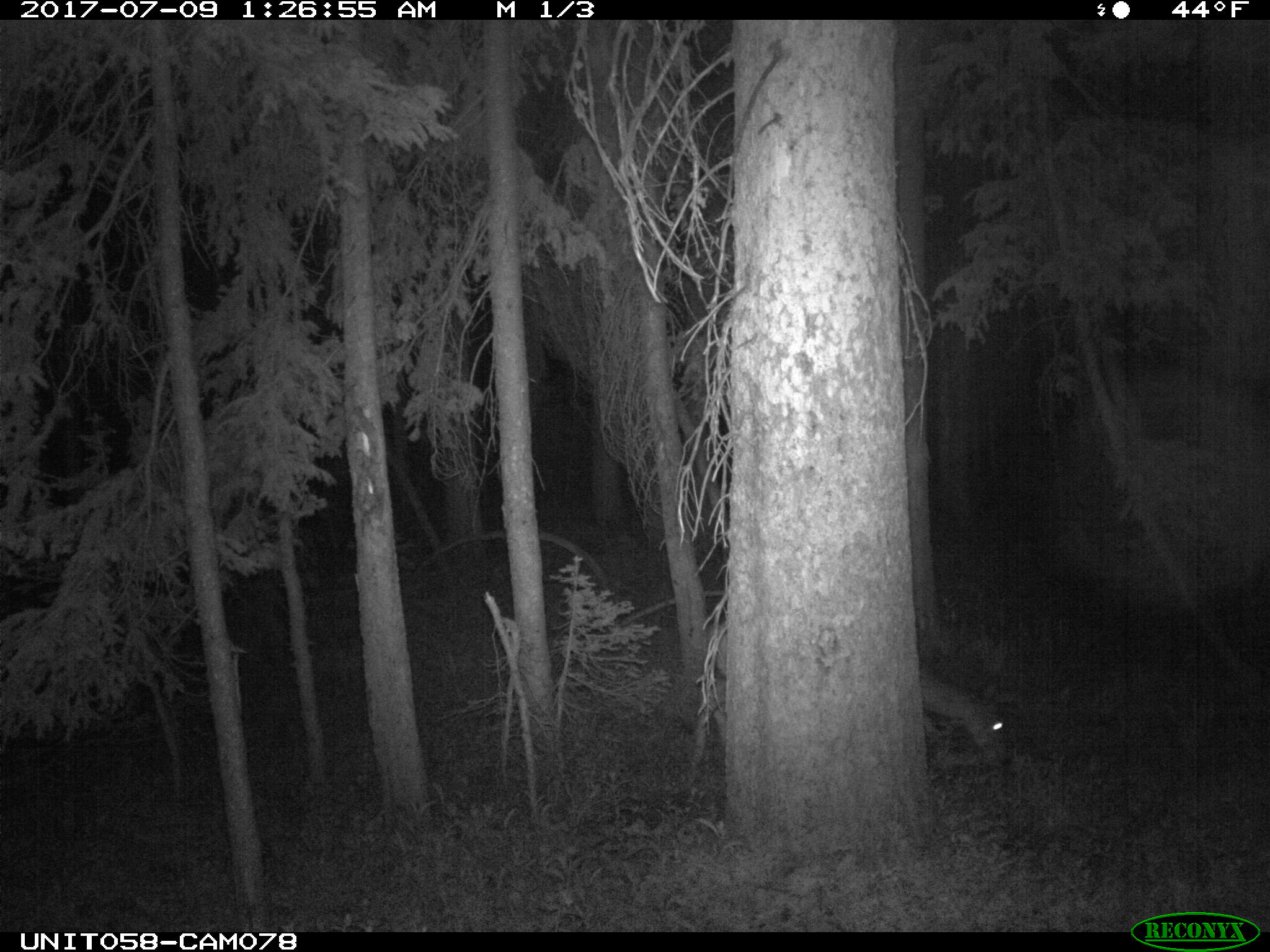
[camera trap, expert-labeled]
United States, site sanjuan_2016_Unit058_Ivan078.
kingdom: Animalia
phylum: Chordata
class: Mammalia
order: Artiodactyla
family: Cervidae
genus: Odocoileus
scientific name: Odocoileus hemionus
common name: mule deer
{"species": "Odocoileus hemionus (mule deer)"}